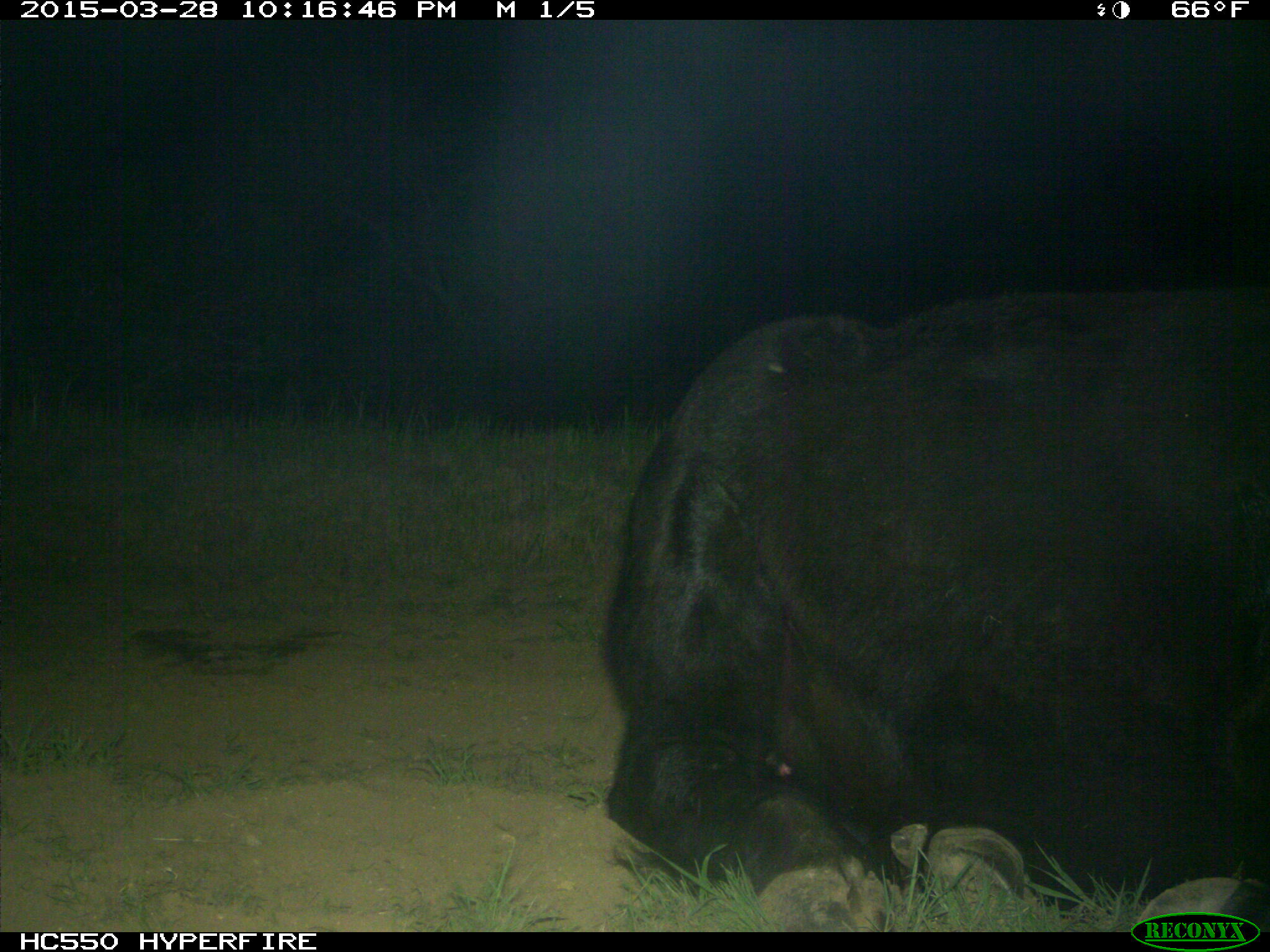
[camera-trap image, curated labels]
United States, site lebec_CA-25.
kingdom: Animalia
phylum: Chordata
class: Mammalia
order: Artiodactyla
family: Bovidae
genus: Bos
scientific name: Bos taurus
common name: domestic cow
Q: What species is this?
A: Bos taurus (domestic cow).